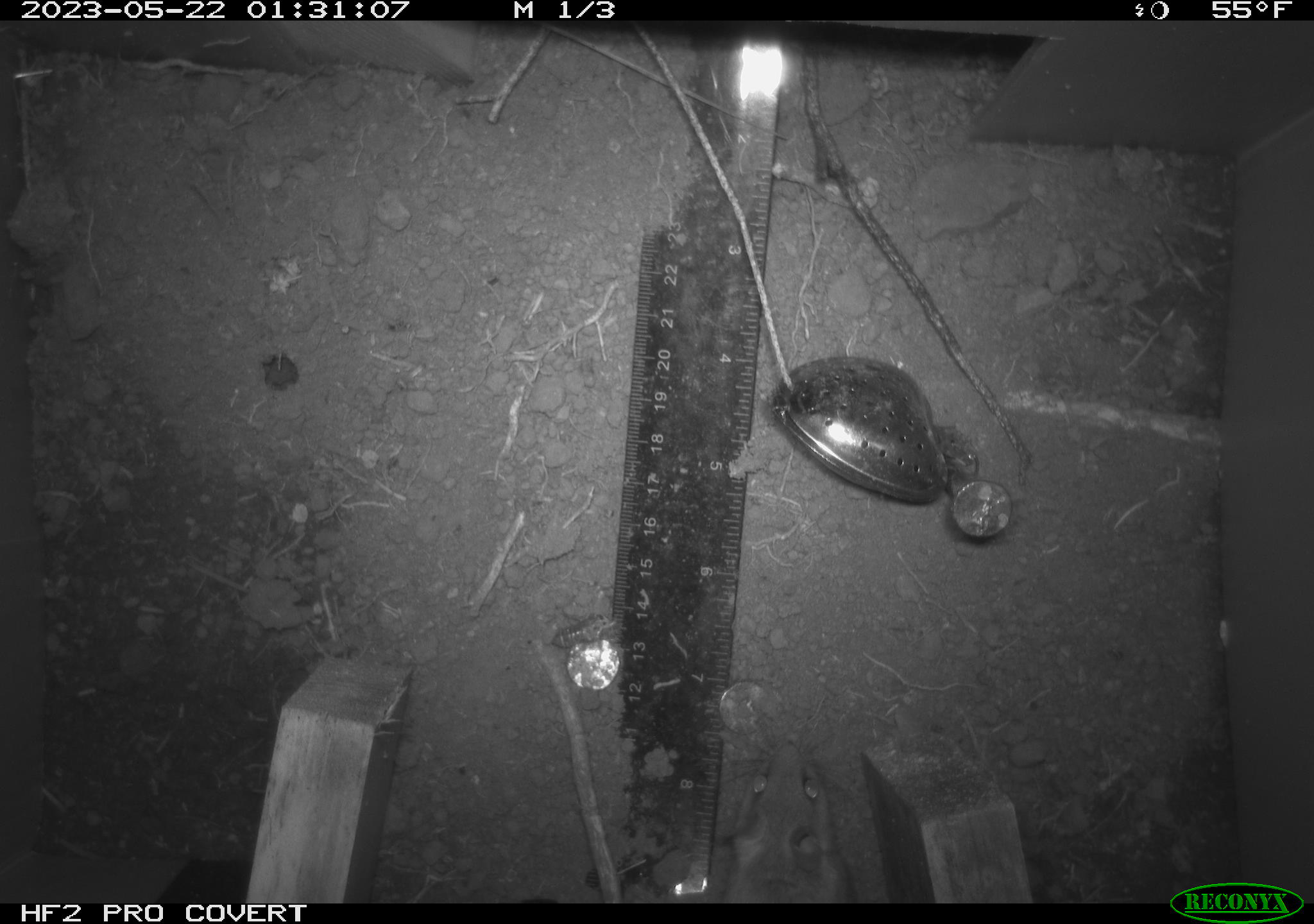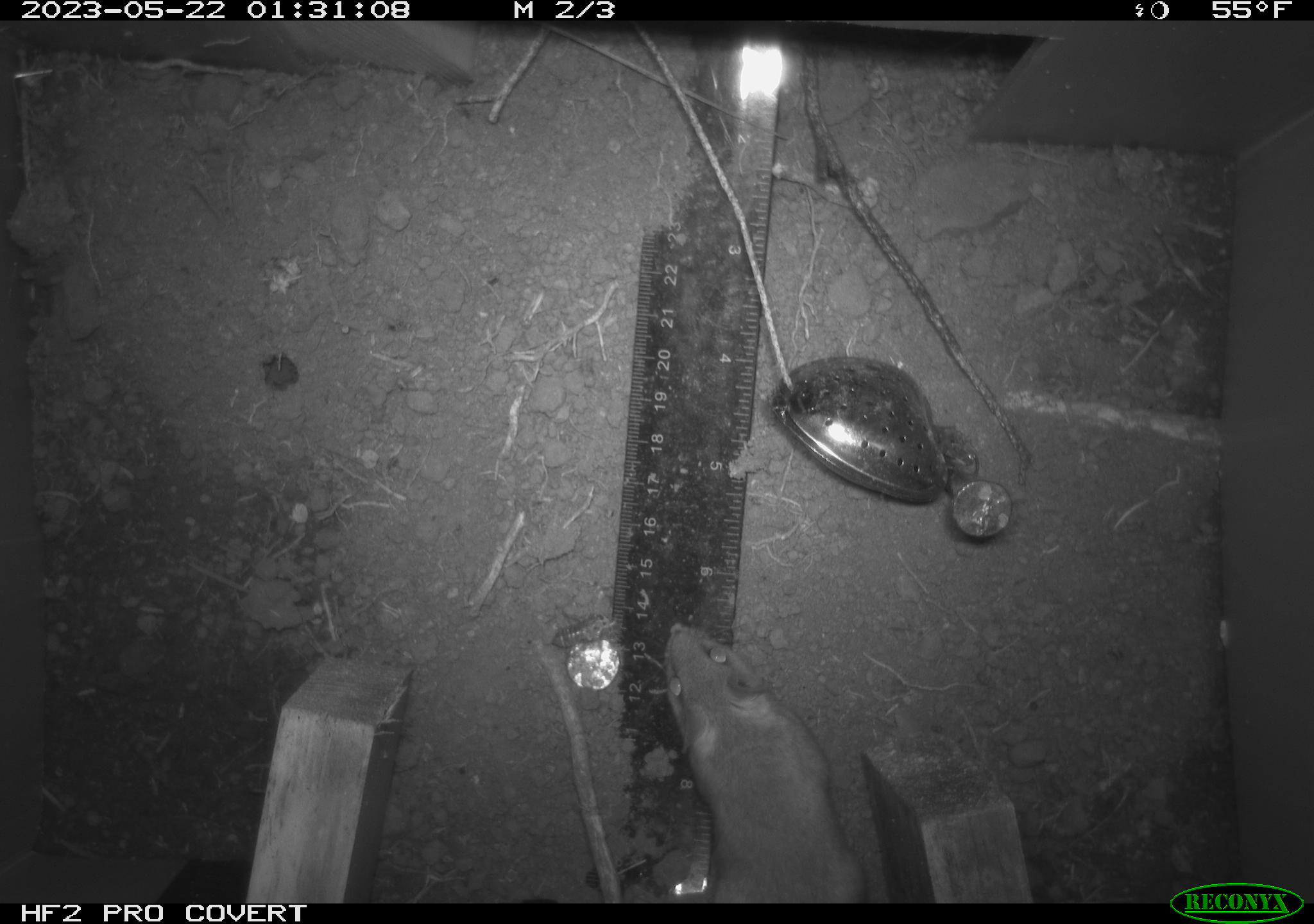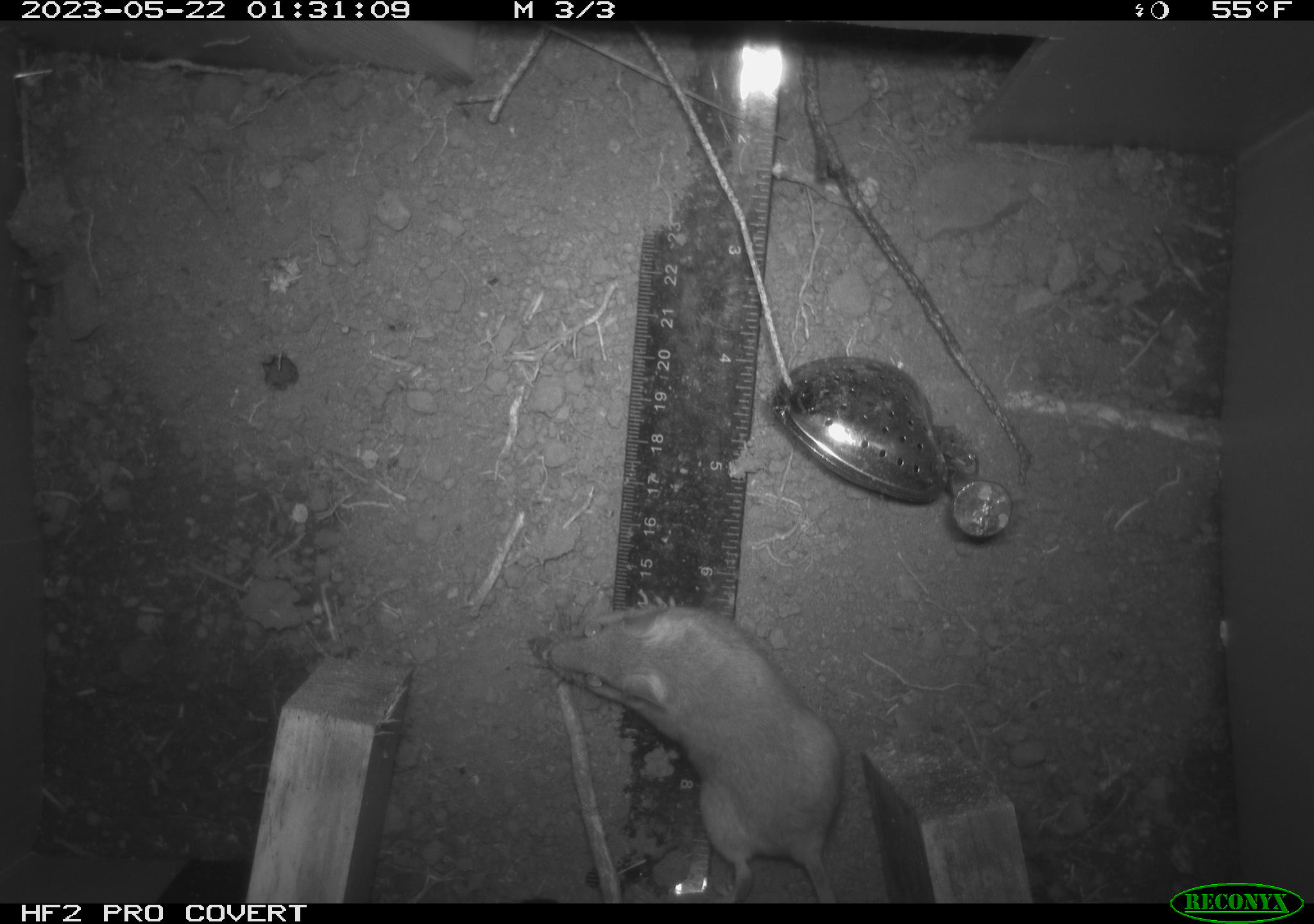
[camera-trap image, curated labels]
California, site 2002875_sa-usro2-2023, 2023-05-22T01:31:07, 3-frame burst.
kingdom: Animalia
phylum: Chordata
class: Mammalia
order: Rodentia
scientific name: Rodentia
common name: mouse species